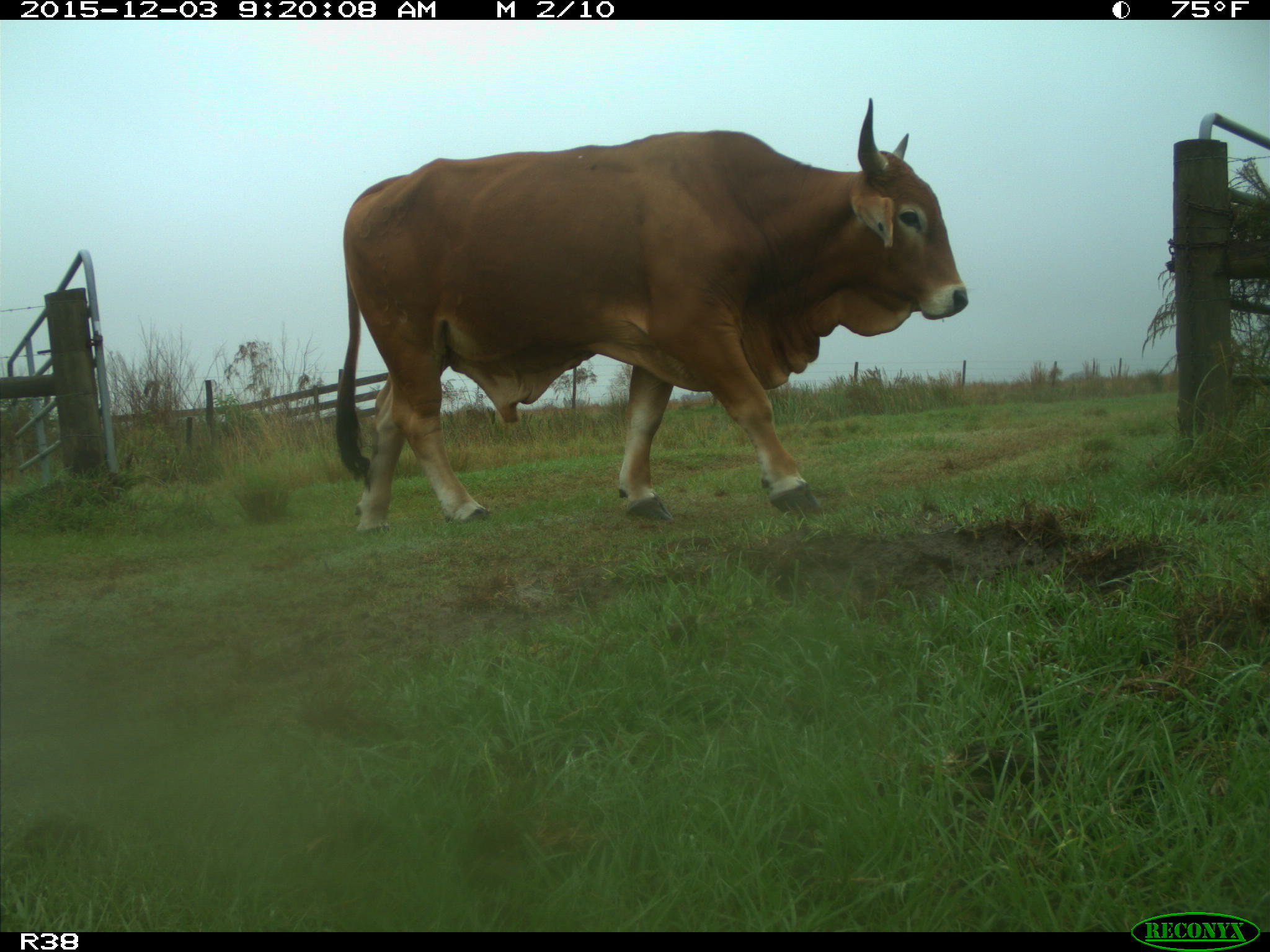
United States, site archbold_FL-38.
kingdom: Animalia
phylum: Chordata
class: Mammalia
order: Artiodactyla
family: Bovidae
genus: Bos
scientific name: Bos taurus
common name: domestic cow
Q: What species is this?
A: Bos taurus (domestic cow).